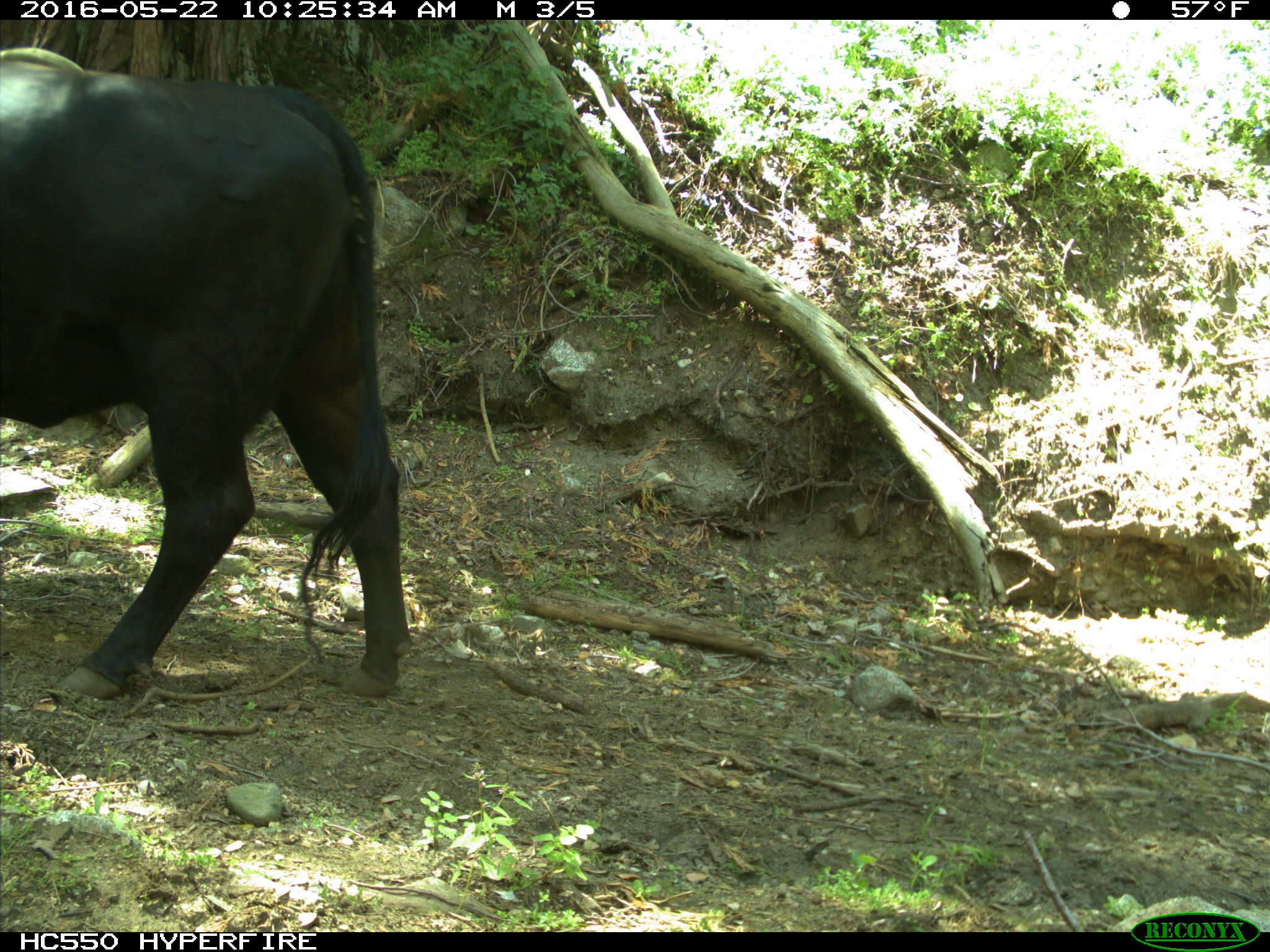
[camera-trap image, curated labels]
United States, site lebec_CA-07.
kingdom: Animalia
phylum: Chordata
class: Mammalia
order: Artiodactyla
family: Bovidae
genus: Bos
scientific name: Bos taurus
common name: domestic cow